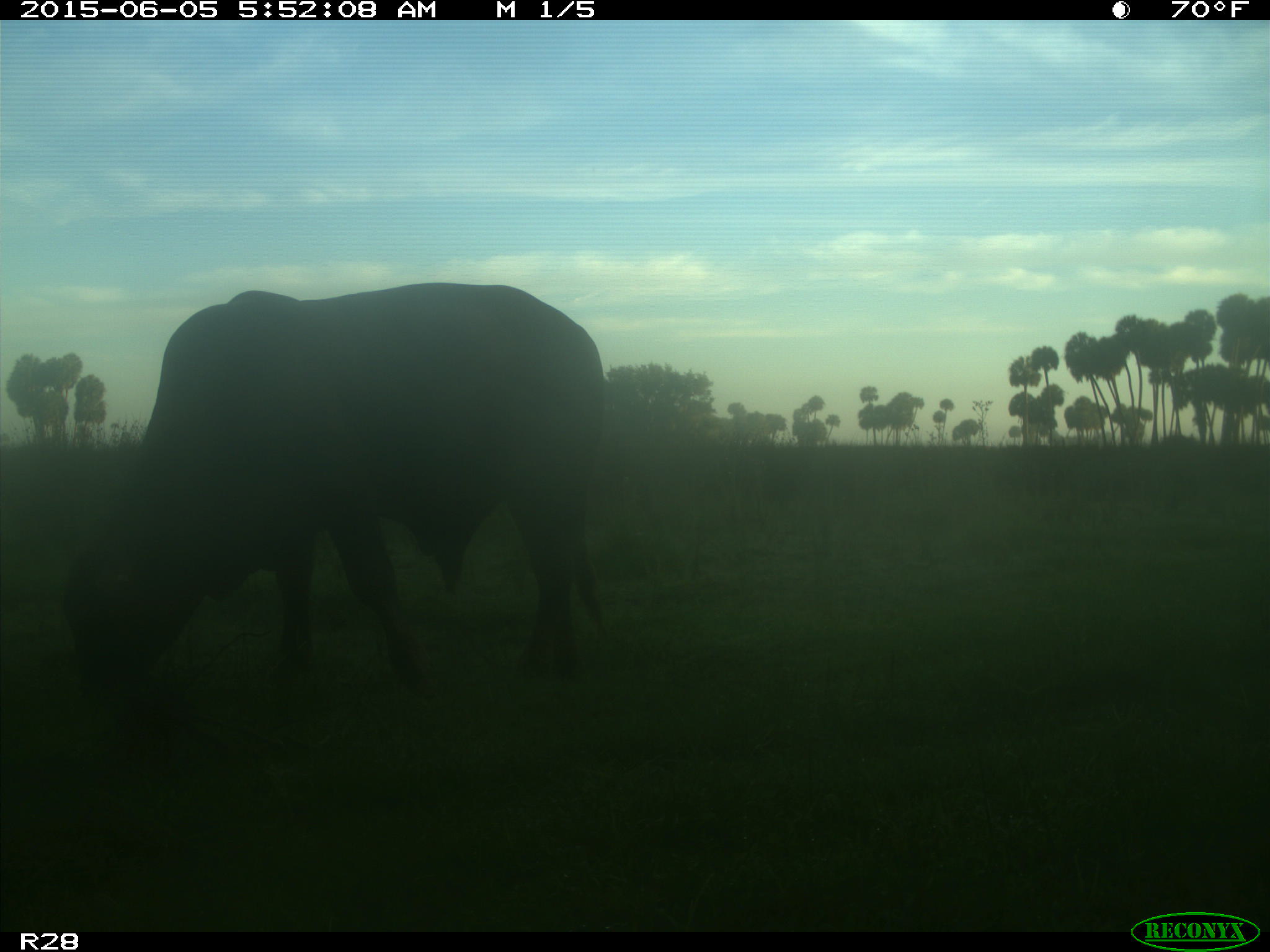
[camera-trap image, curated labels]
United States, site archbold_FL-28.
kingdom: Animalia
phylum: Chordata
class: Mammalia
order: Artiodactyla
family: Bovidae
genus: Bos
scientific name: Bos taurus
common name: domestic cow